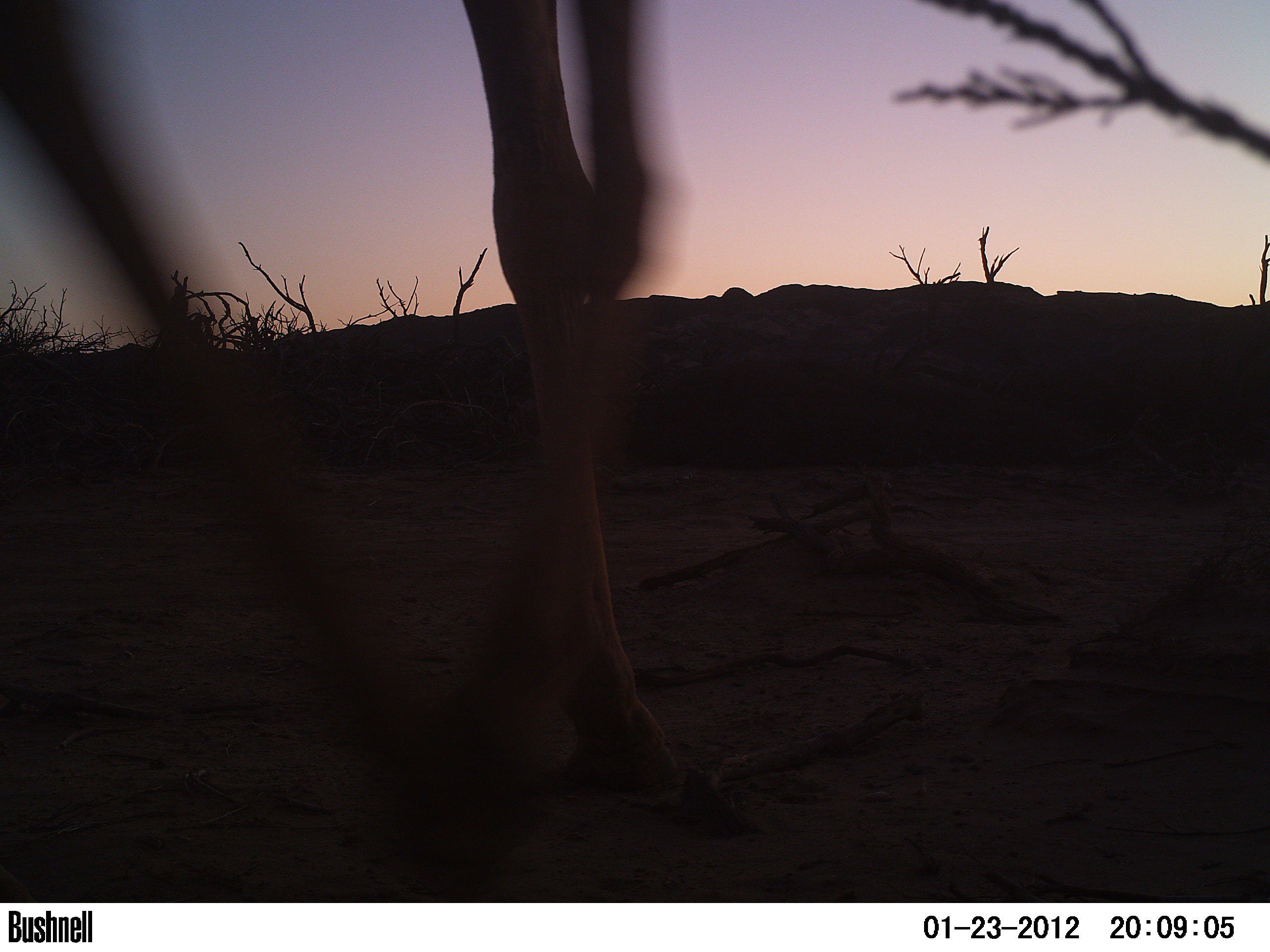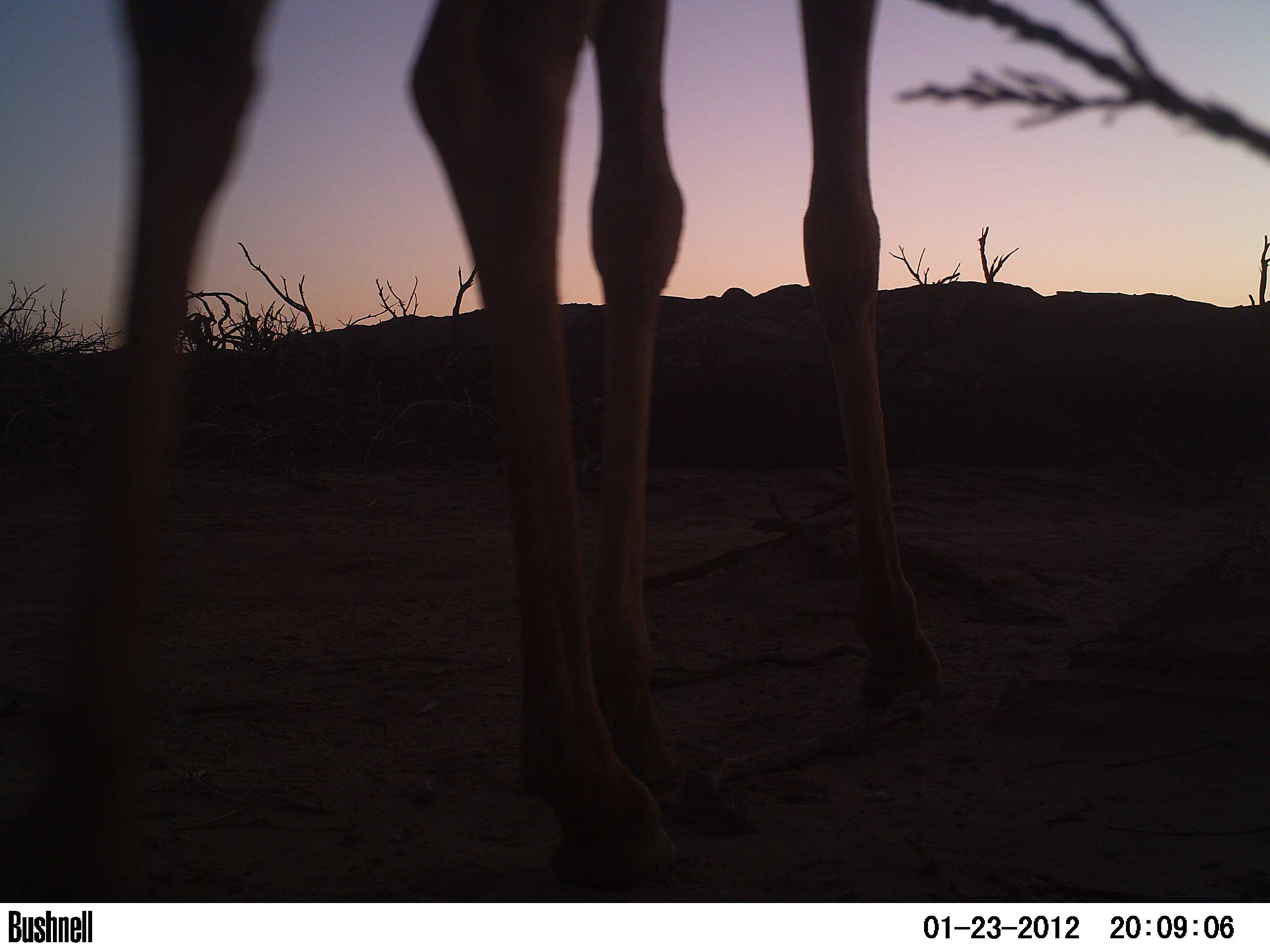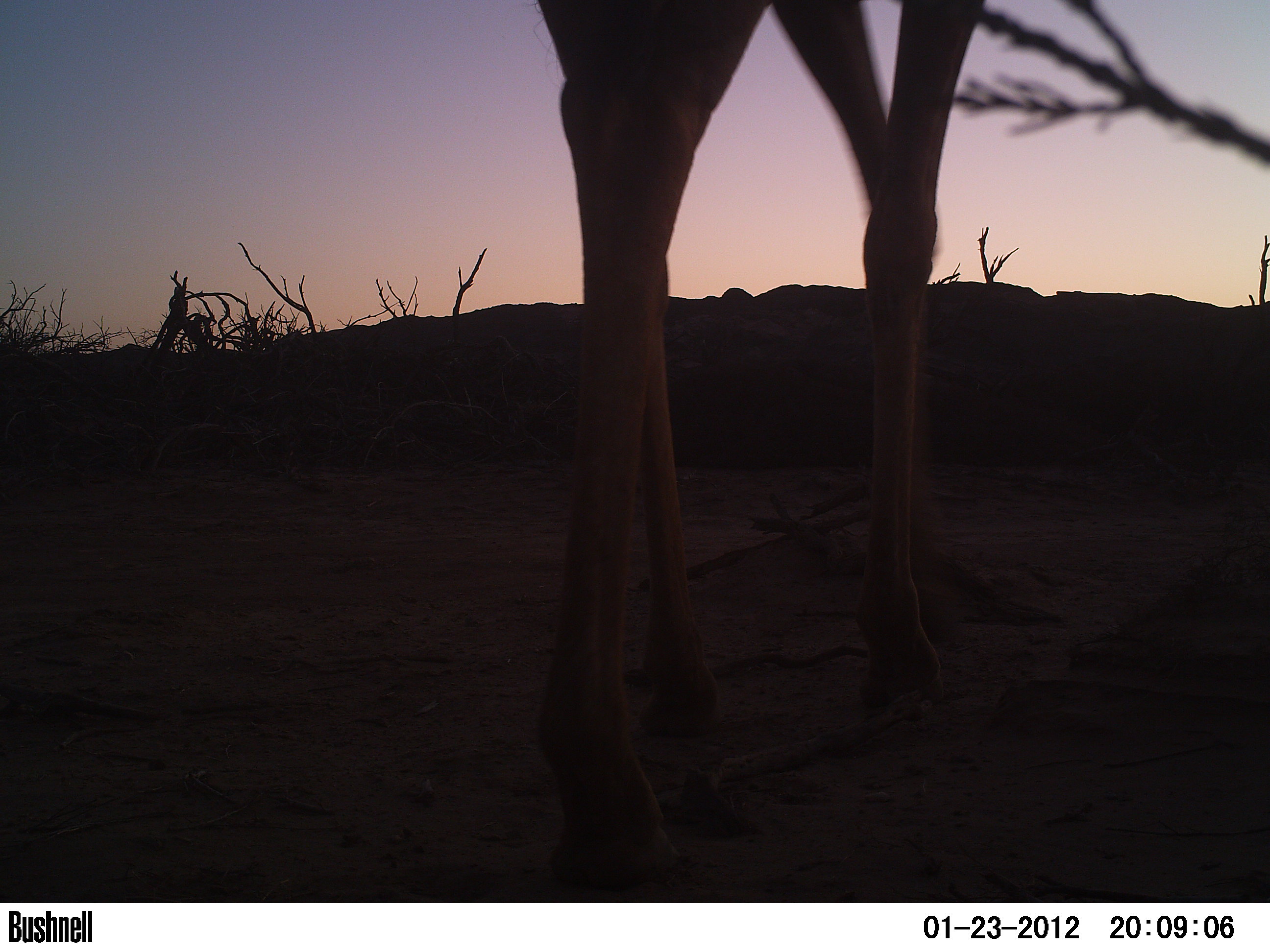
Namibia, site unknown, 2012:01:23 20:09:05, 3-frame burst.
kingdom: Animalia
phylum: Chordata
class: Mammalia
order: Artiodactyla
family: Giraffidae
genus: Giraffa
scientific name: Giraffa camelopardalis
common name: giraffe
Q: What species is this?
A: Giraffa camelopardalis (giraffe).